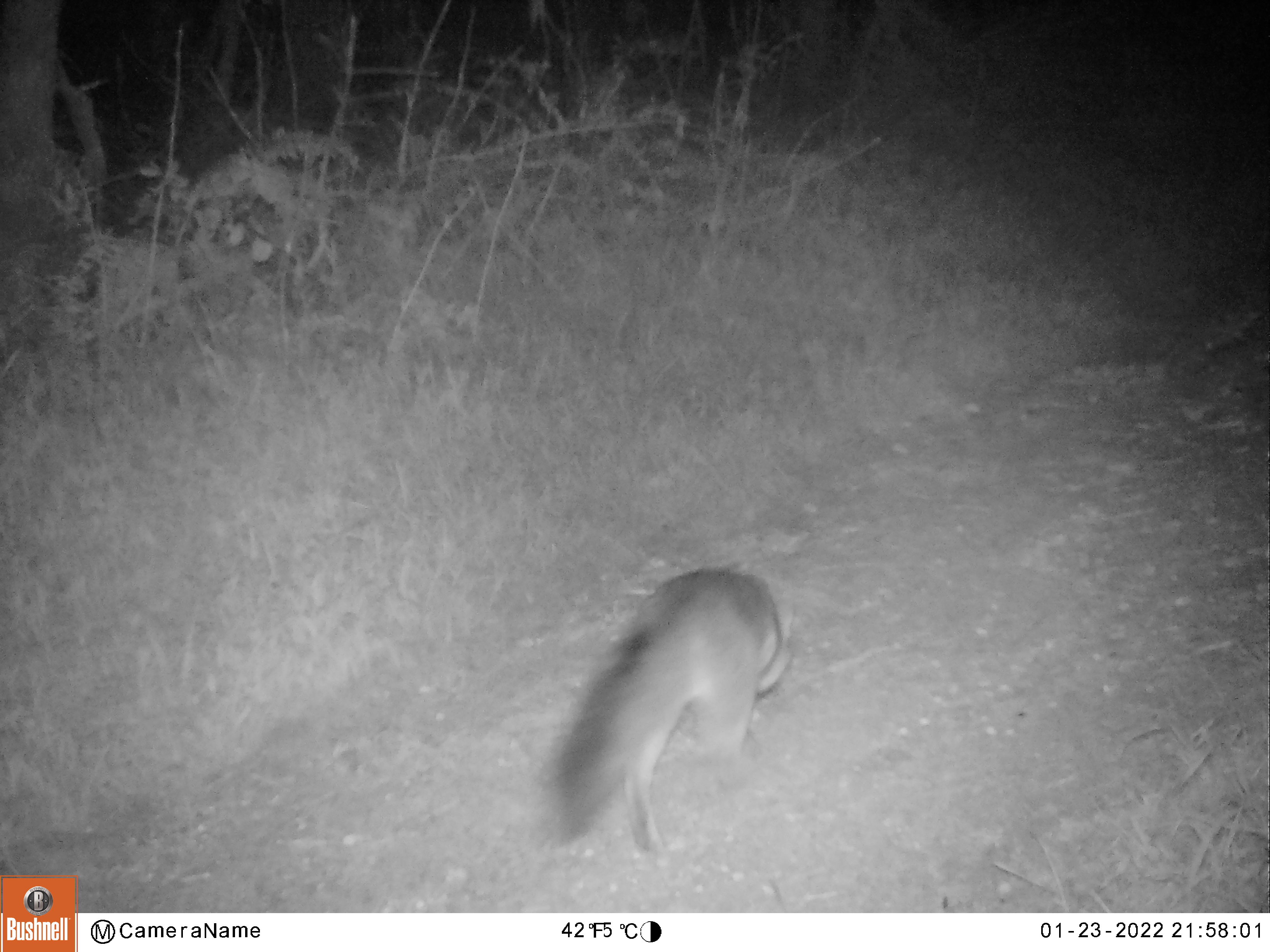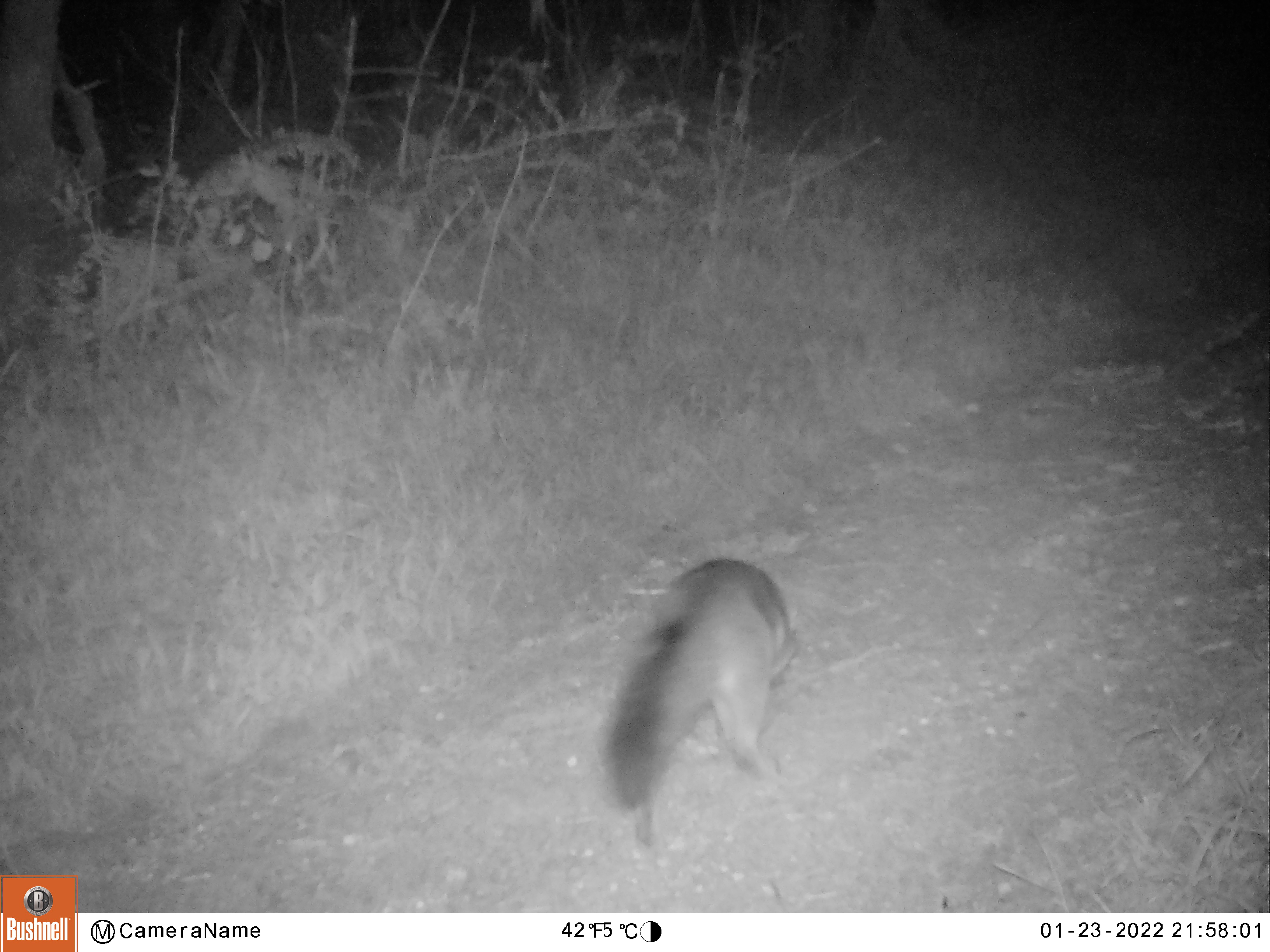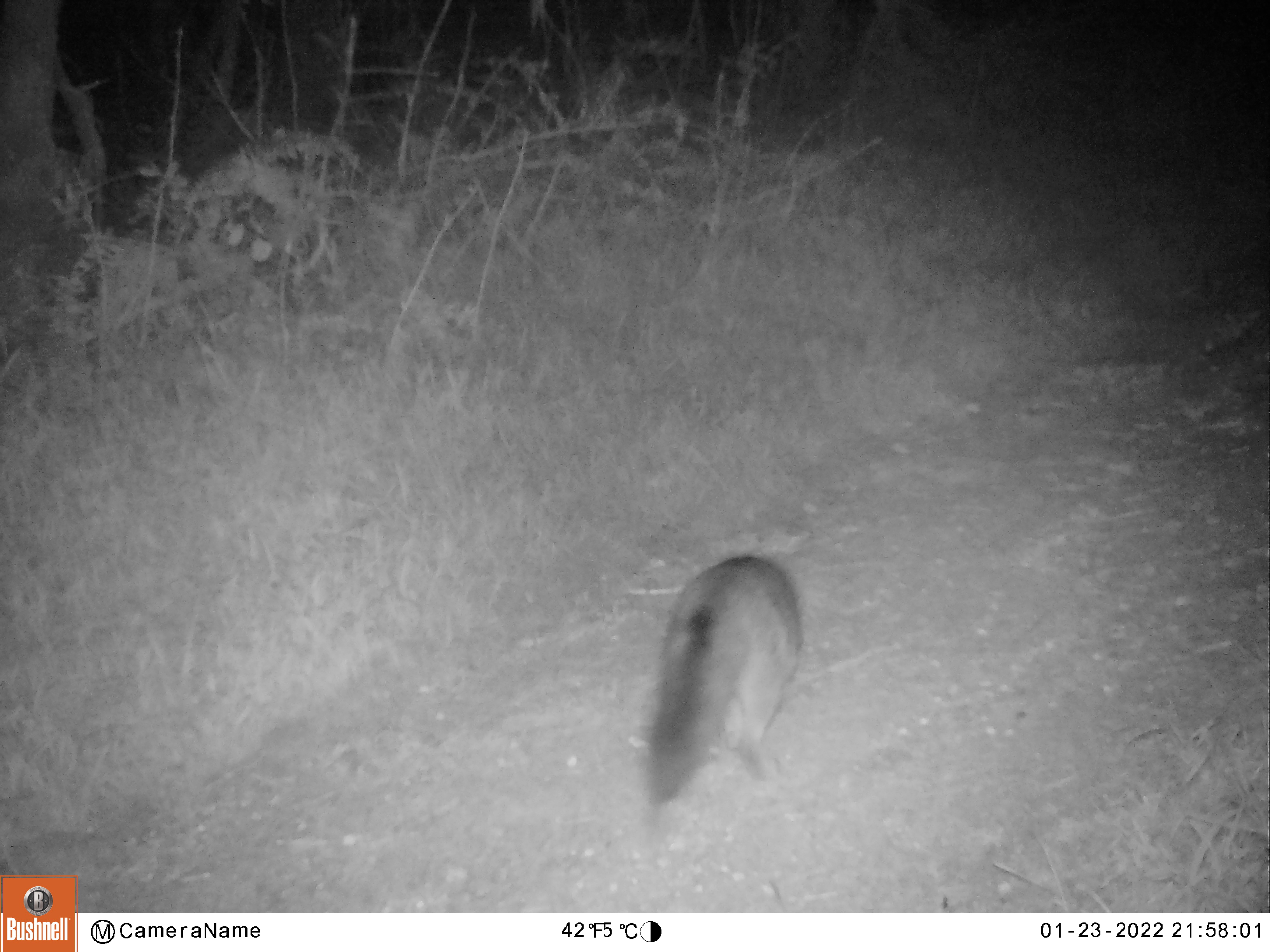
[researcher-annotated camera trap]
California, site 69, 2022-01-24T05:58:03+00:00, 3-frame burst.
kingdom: Animalia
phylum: Chordata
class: Mammalia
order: Carnivora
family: Canidae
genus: Urocyon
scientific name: Urocyon cinereoargenteus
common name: gray fox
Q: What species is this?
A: Gray fox (Urocyon cinereoargenteus).